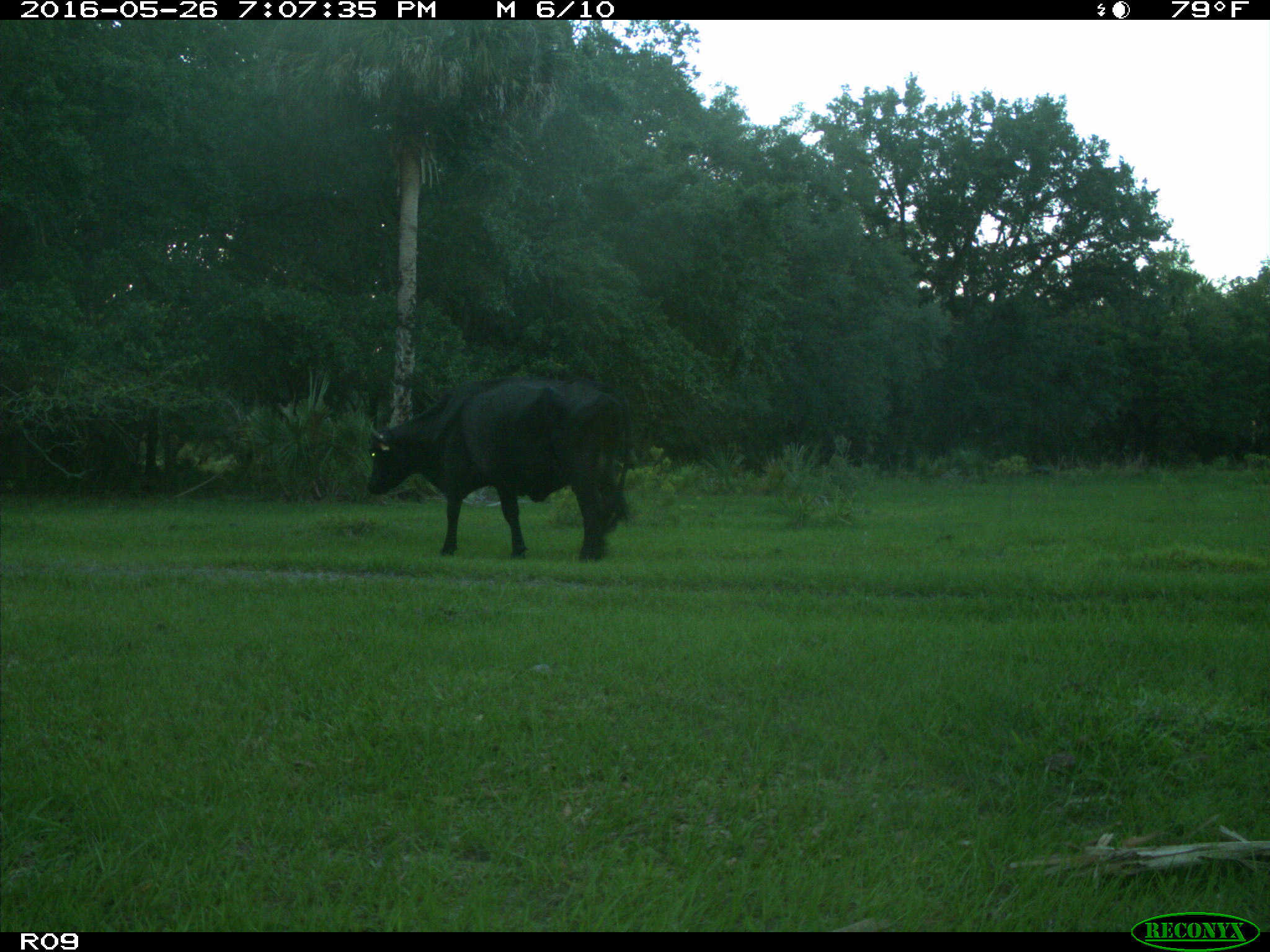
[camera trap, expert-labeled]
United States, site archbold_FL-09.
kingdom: Animalia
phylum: Chordata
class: Mammalia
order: Artiodactyla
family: Bovidae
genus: Bos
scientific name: Bos taurus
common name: domestic cow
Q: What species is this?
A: Bos taurus (domestic cow).